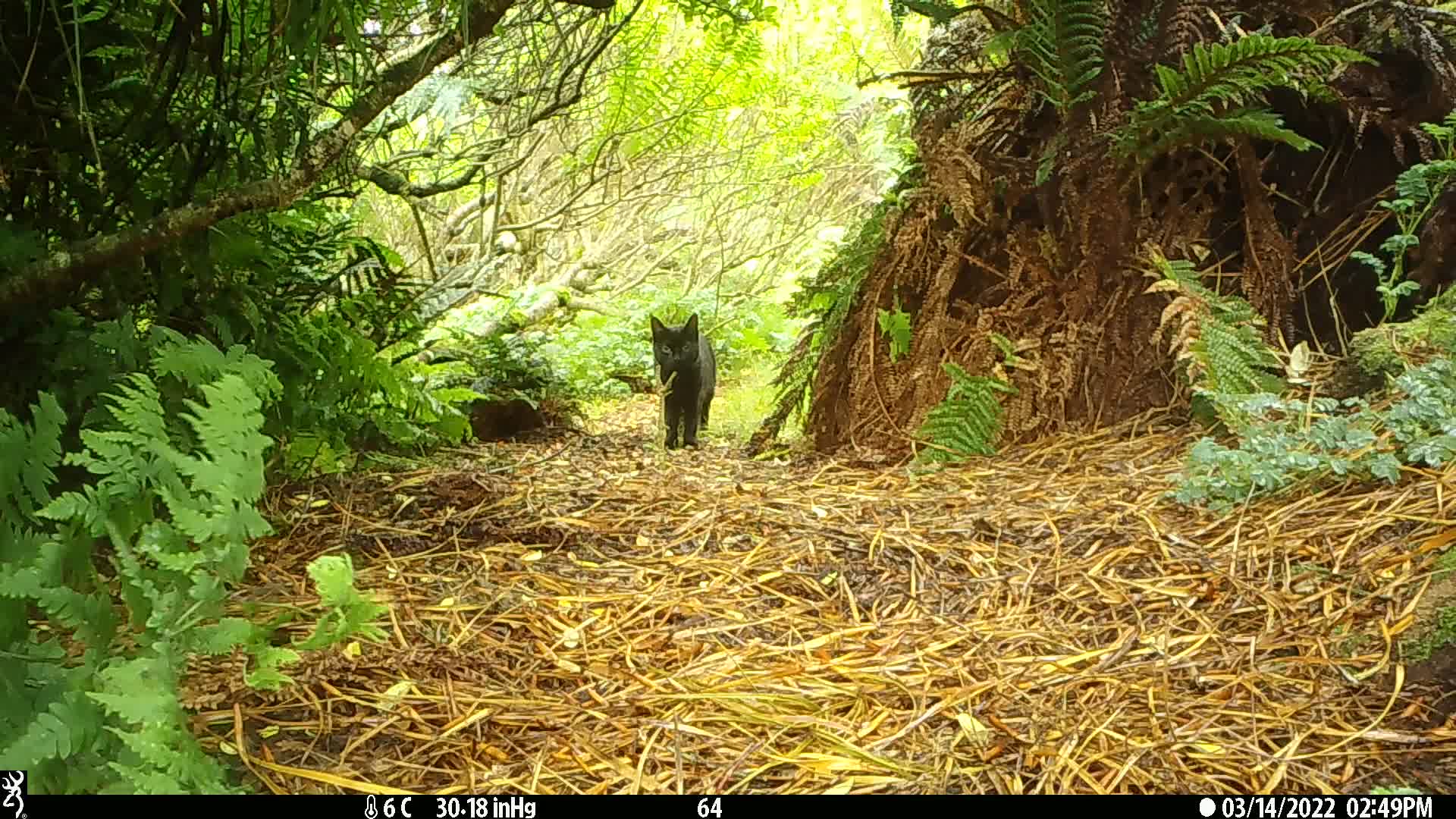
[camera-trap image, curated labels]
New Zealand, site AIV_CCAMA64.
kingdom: Animalia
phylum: Chordata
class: Mammalia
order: Carnivora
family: Felidae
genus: Felis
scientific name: Felis catus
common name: domestic cat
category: cat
Cat (domestic cat) (Felis catus).